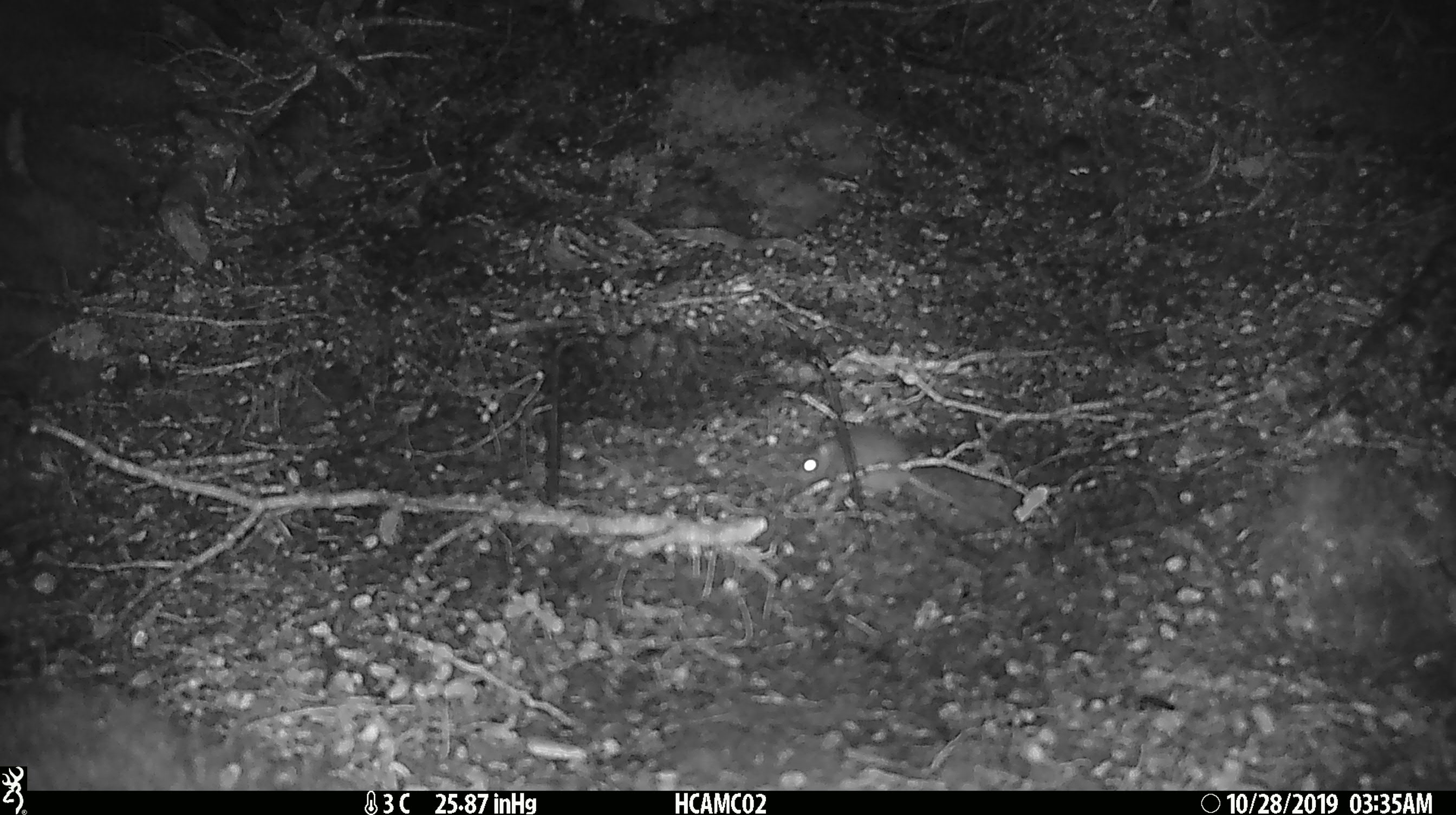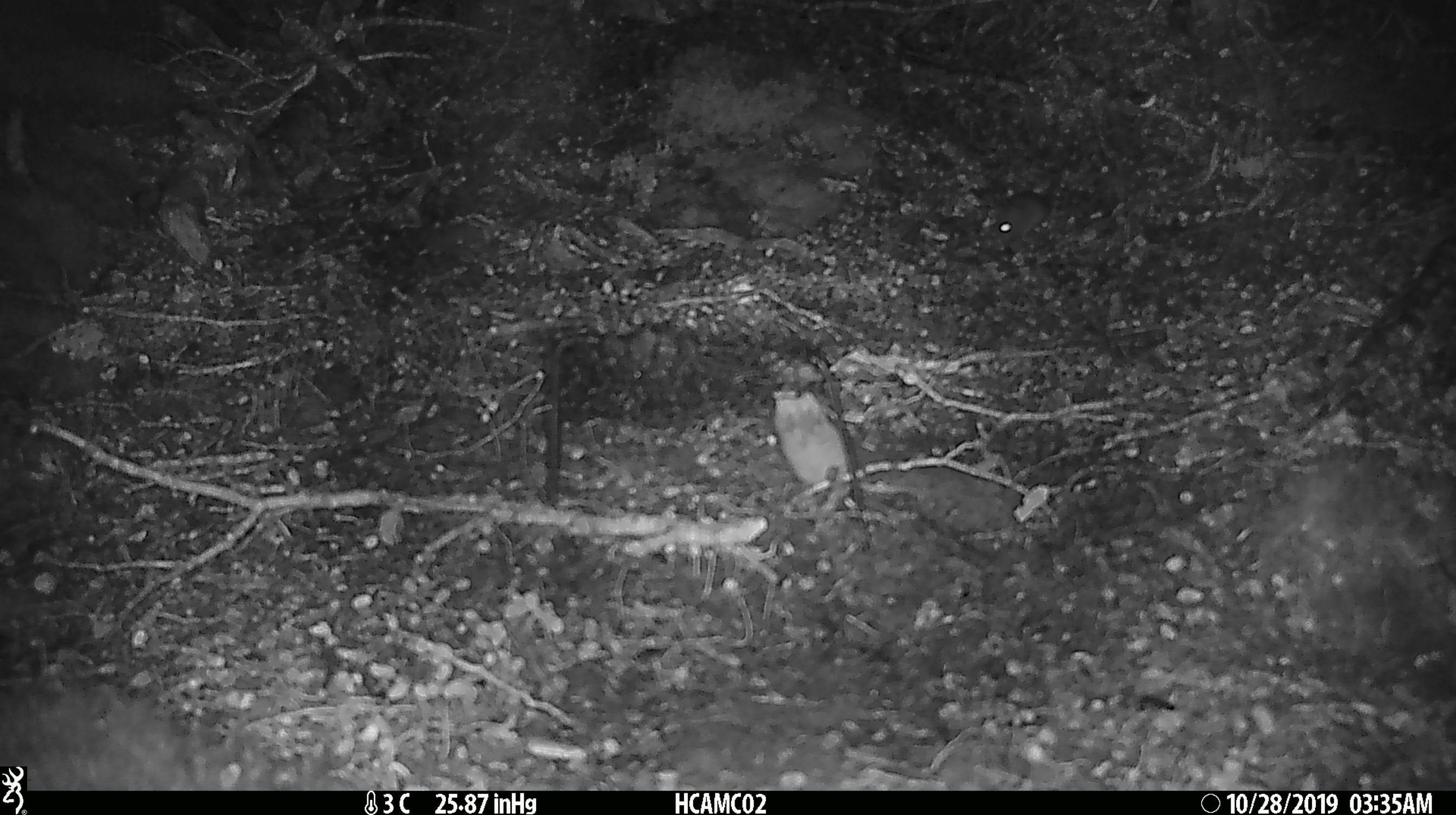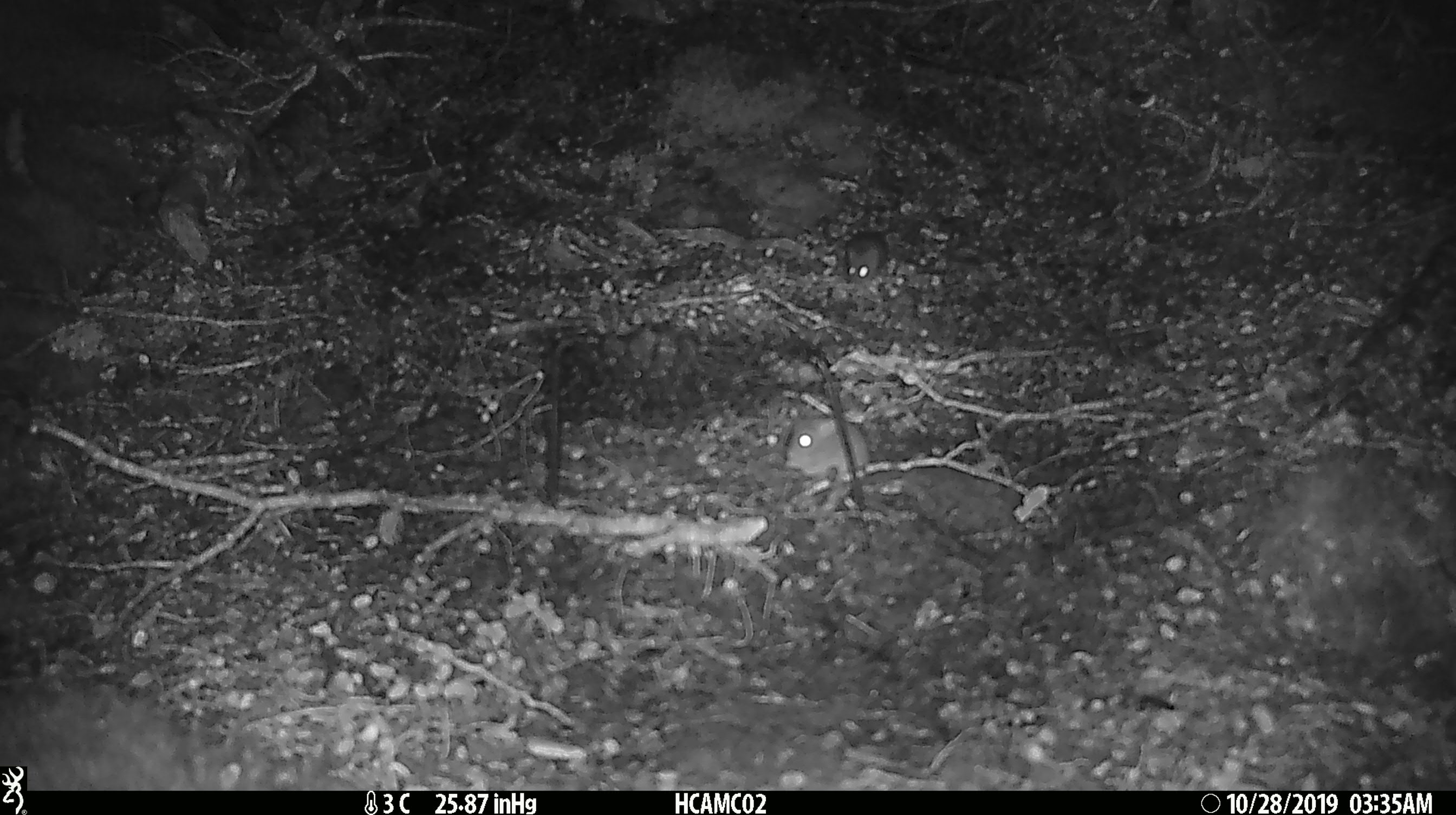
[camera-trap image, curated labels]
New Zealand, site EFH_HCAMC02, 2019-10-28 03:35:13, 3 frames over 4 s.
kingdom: Animalia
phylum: Chordata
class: Mammalia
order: Rodentia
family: Muridae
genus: Mus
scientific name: Mus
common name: mouse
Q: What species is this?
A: Mouse (Mus).